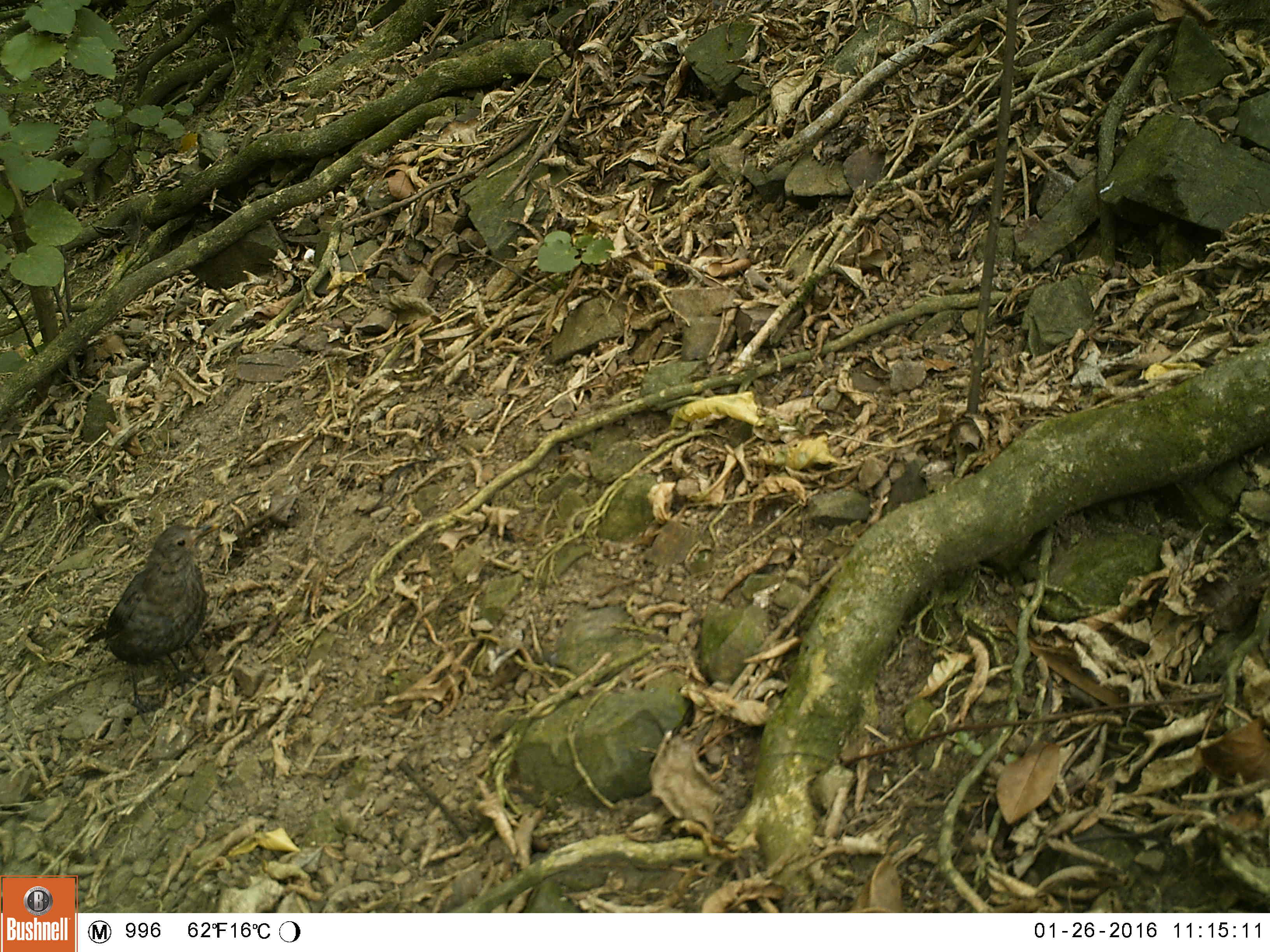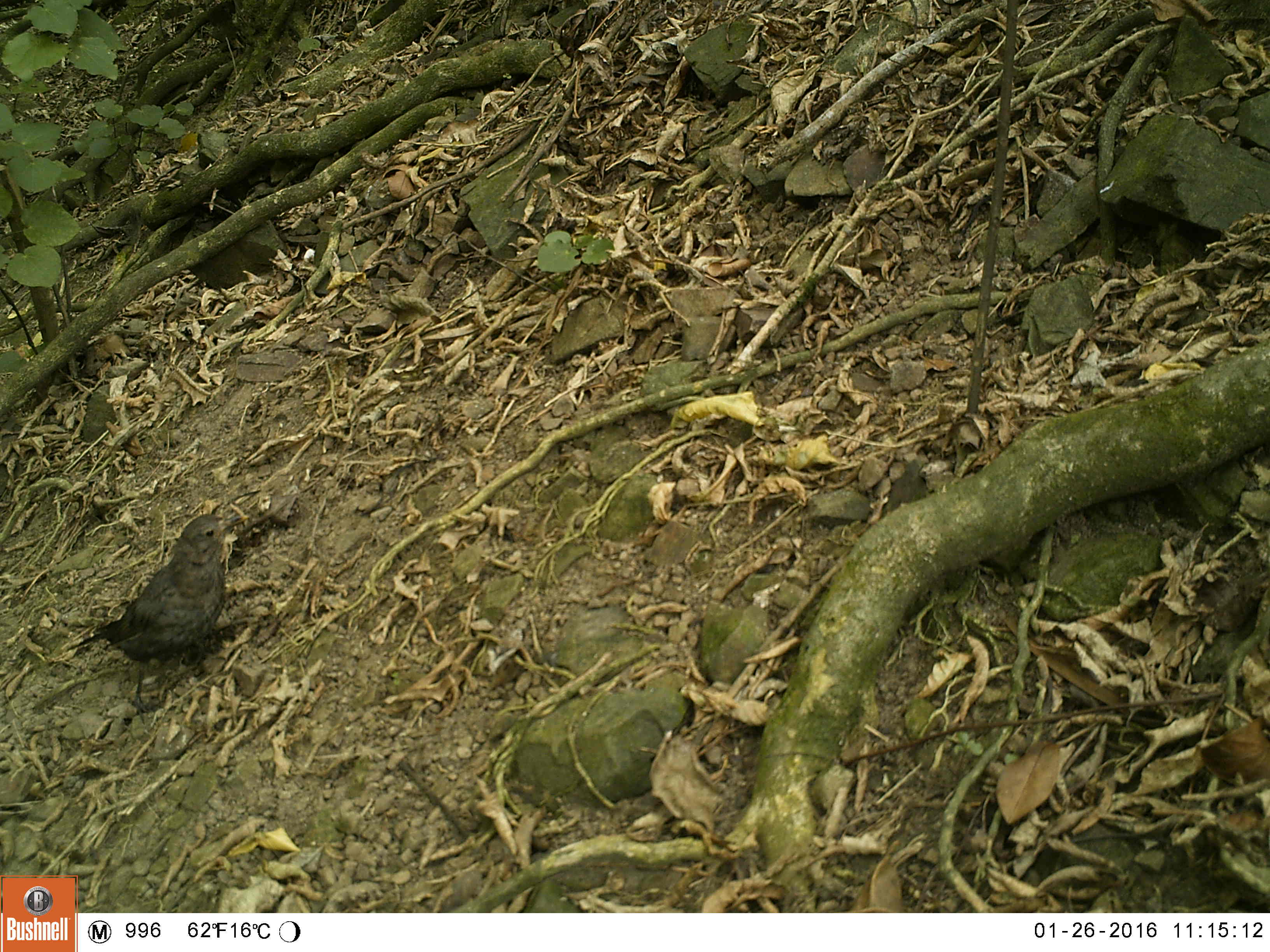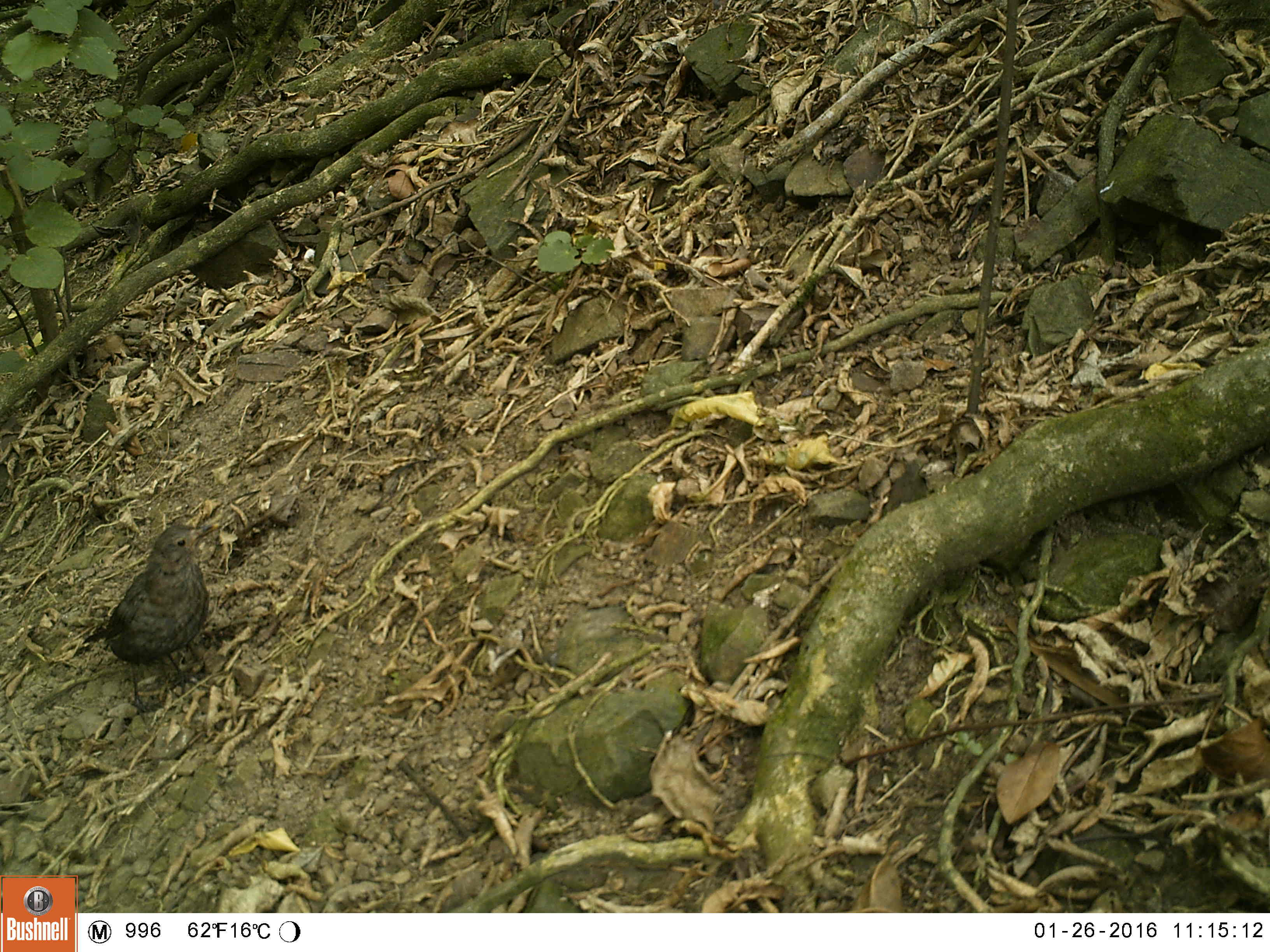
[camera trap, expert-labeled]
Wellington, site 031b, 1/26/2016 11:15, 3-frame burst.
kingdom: Animalia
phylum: Chordata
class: Aves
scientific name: Aves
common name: bird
Bird (Aves).